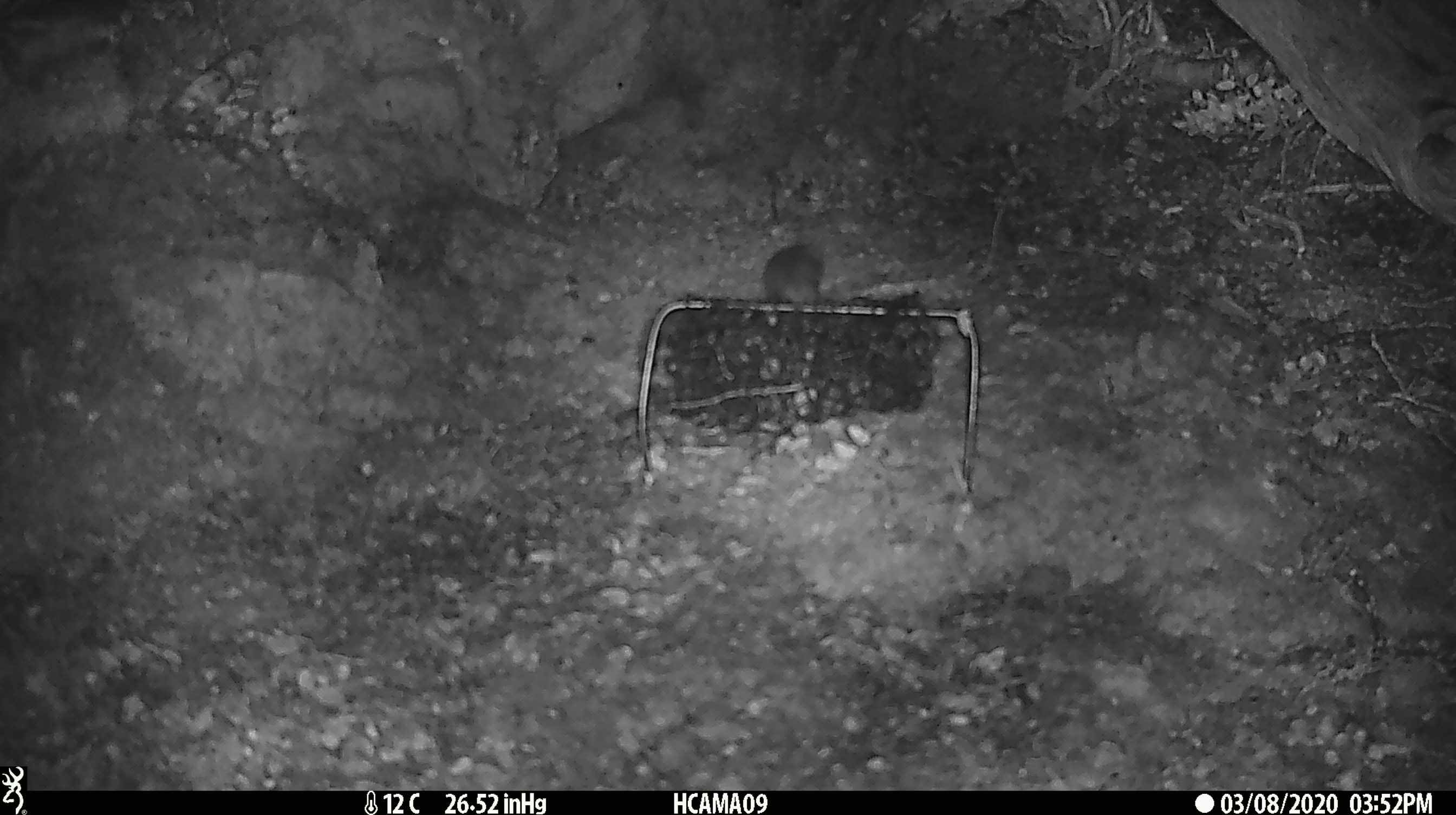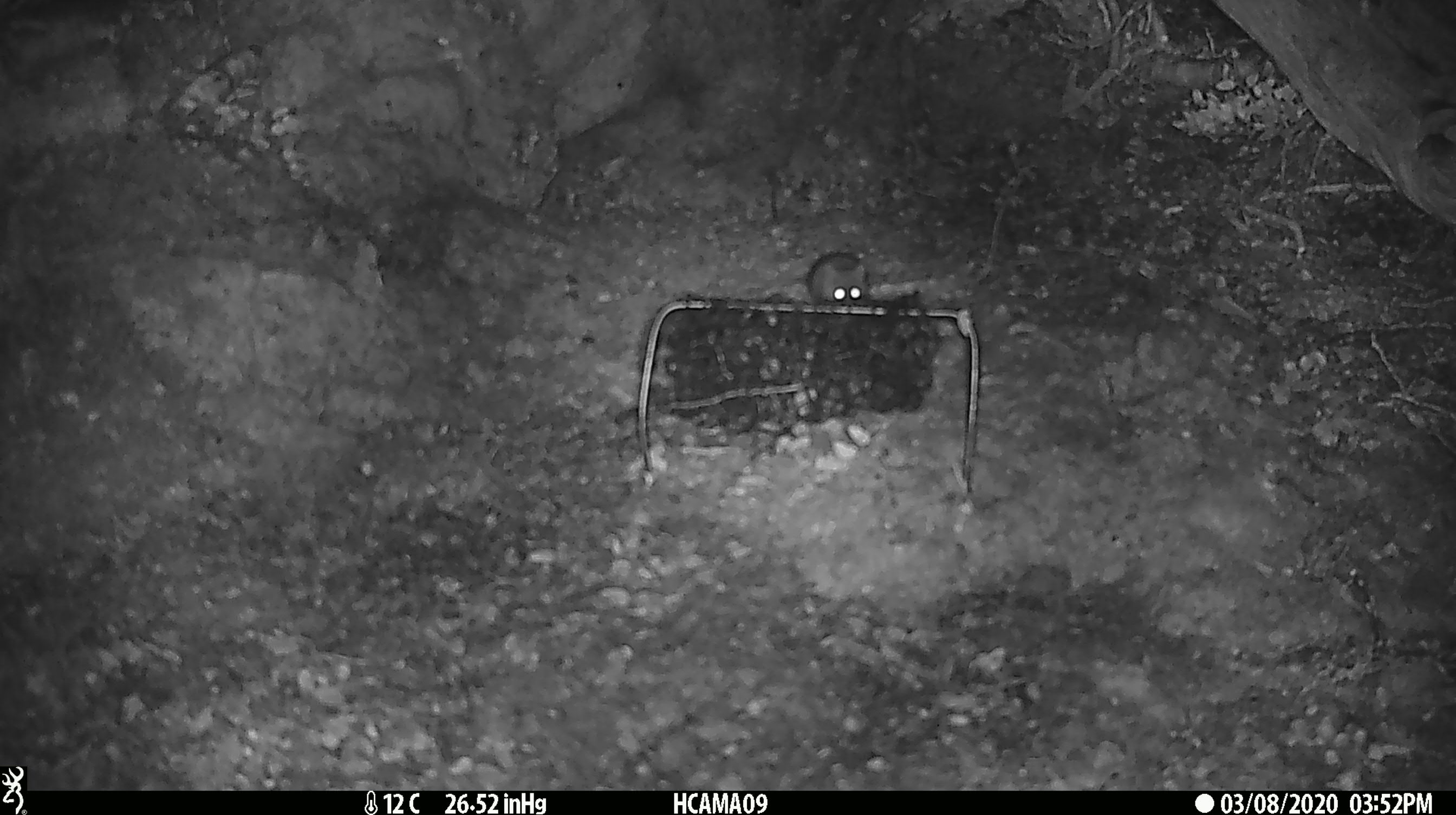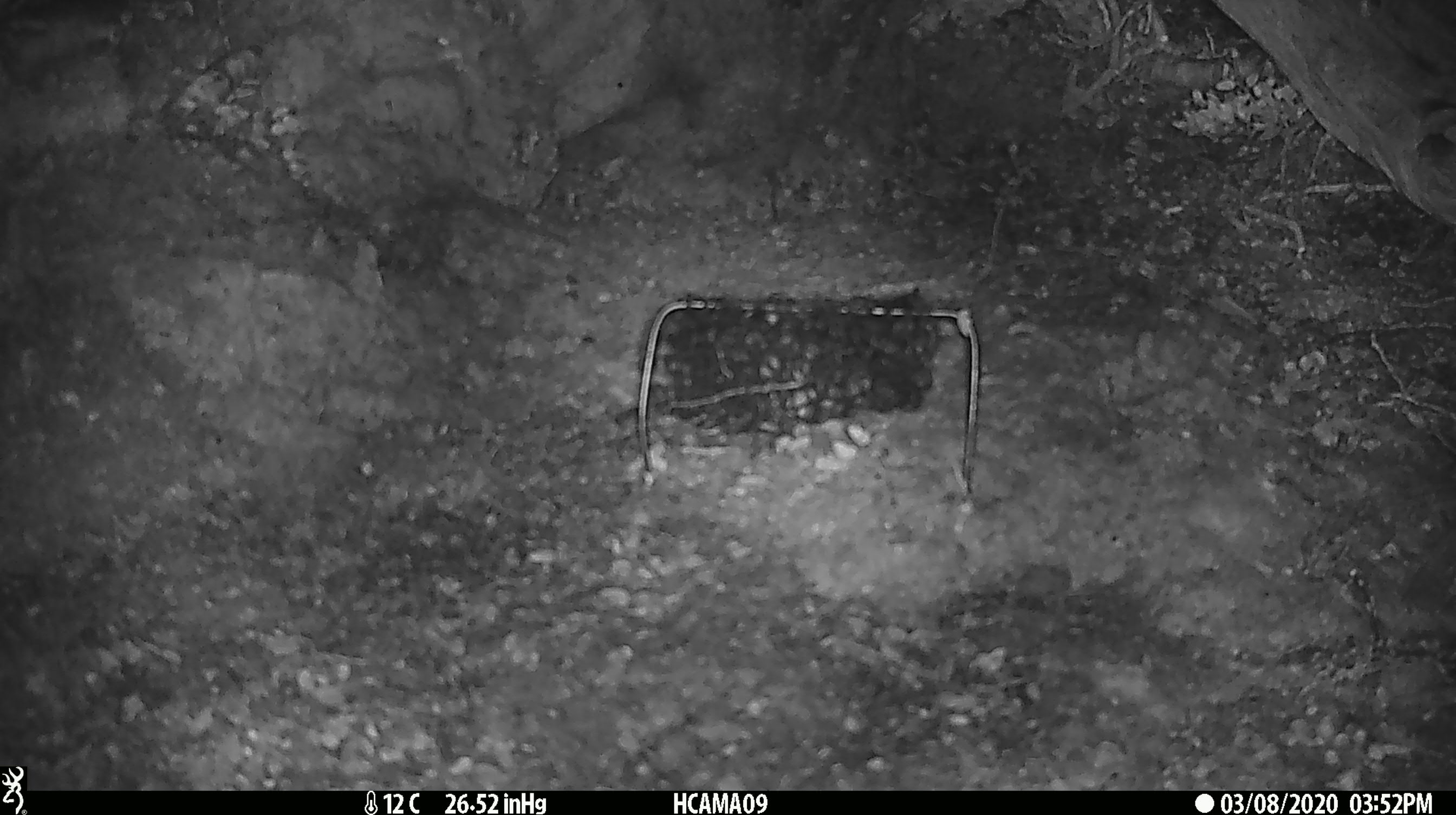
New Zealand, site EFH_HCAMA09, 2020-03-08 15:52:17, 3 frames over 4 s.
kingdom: Animalia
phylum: Chordata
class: Mammalia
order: Rodentia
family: Muridae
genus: Mus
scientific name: Mus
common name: mouse